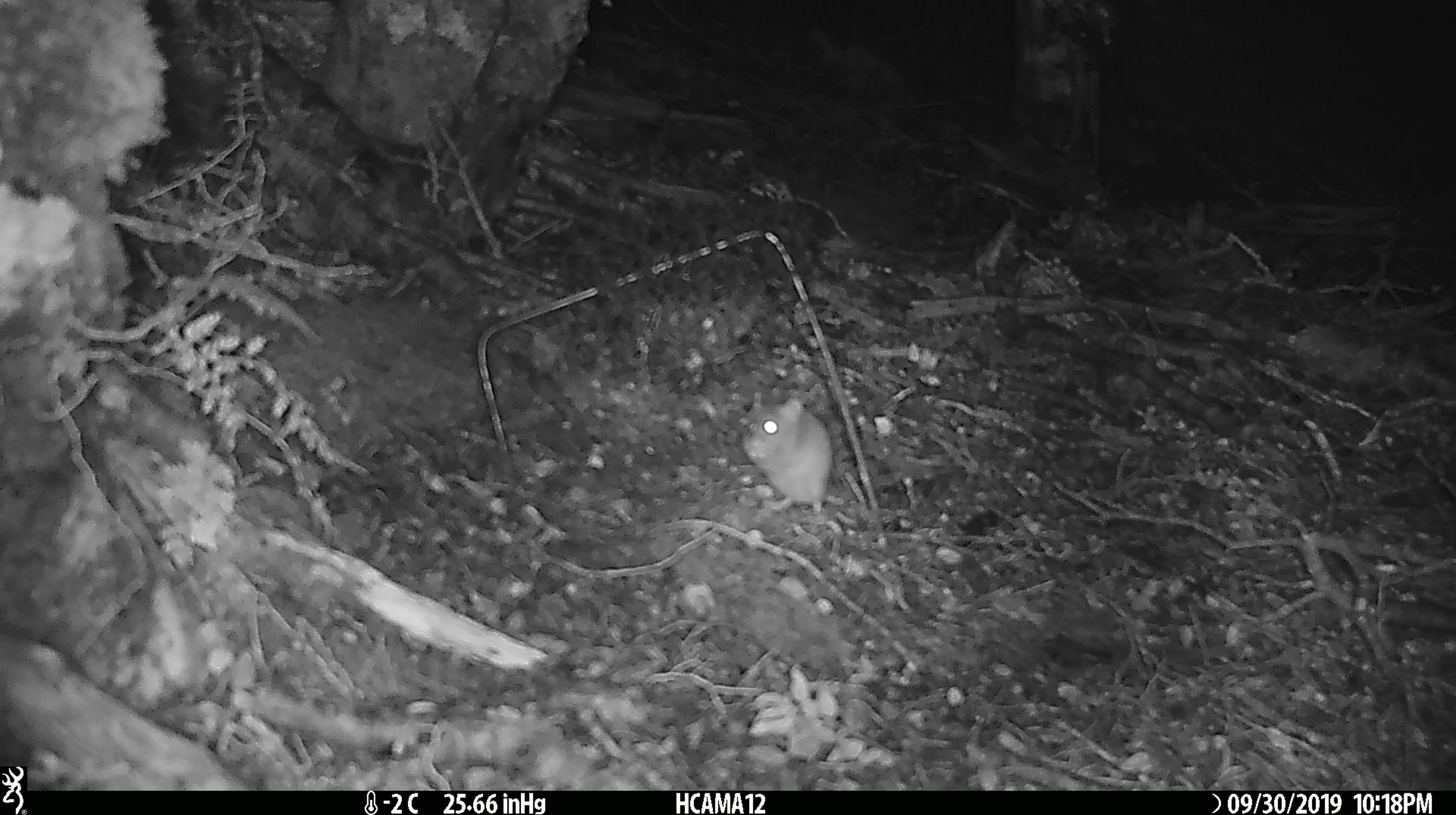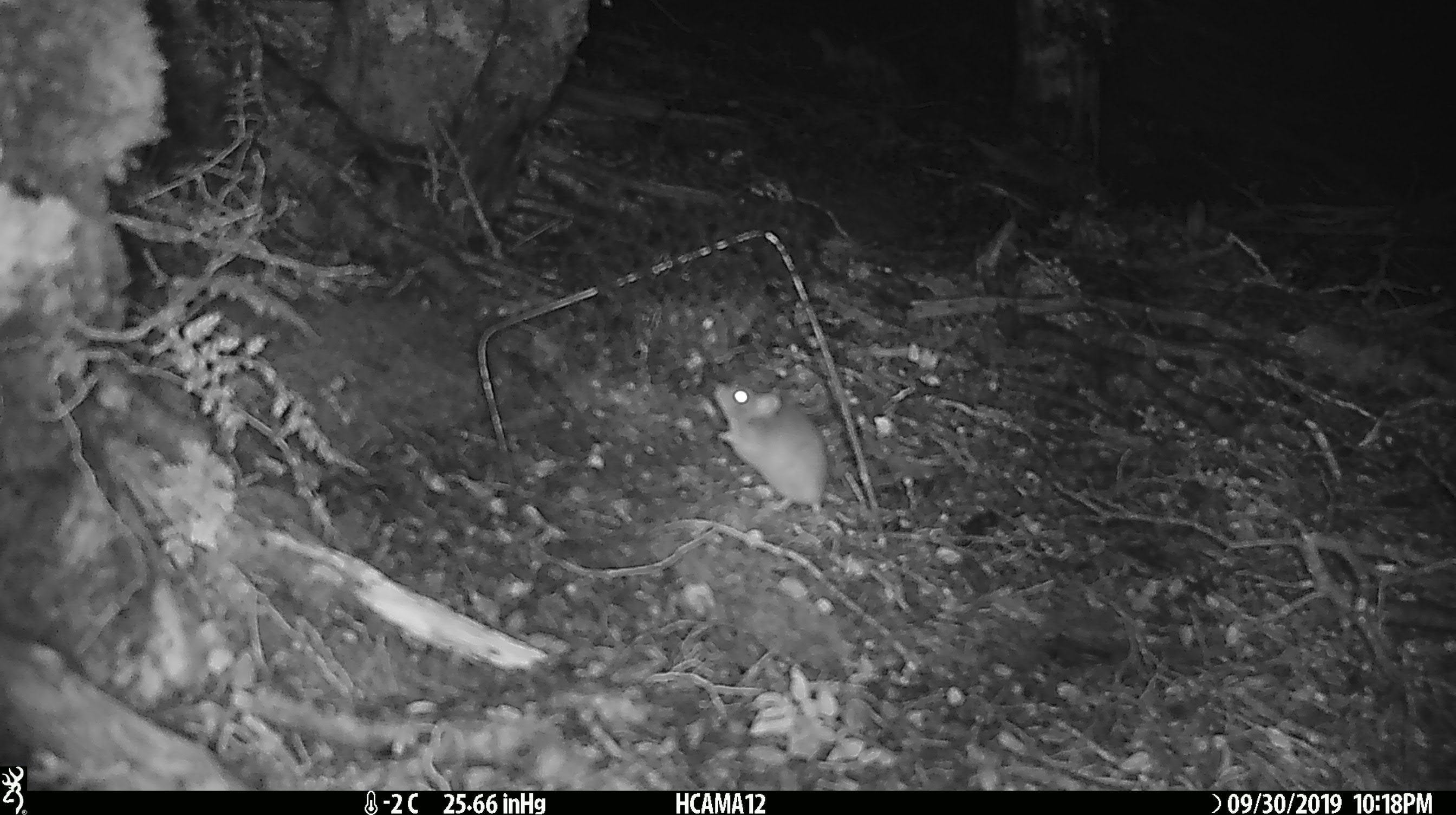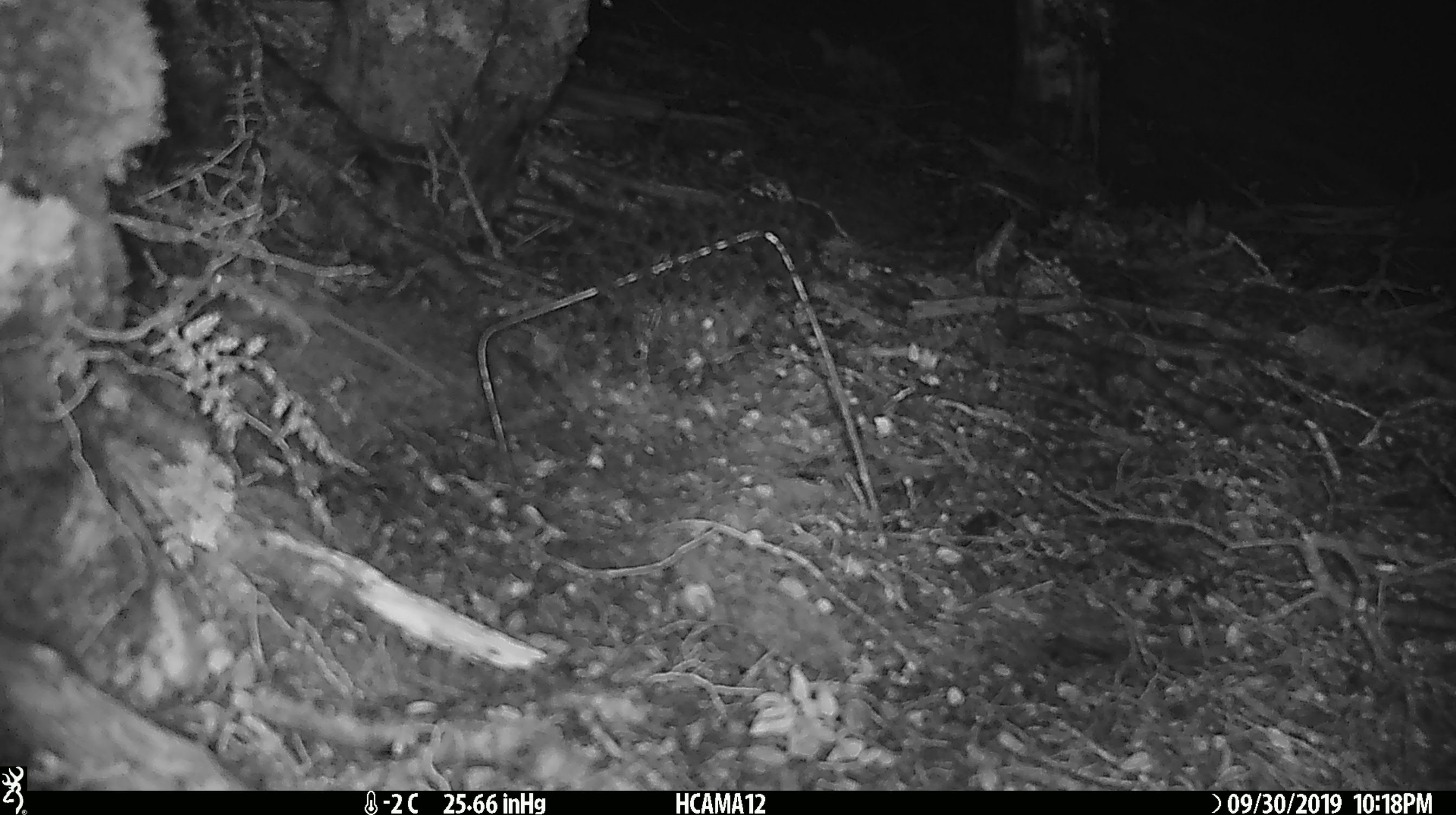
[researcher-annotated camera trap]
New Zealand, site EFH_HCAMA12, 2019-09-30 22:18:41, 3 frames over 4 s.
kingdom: Animalia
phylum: Chordata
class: Mammalia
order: Rodentia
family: Muridae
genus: Mus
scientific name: Mus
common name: mouse